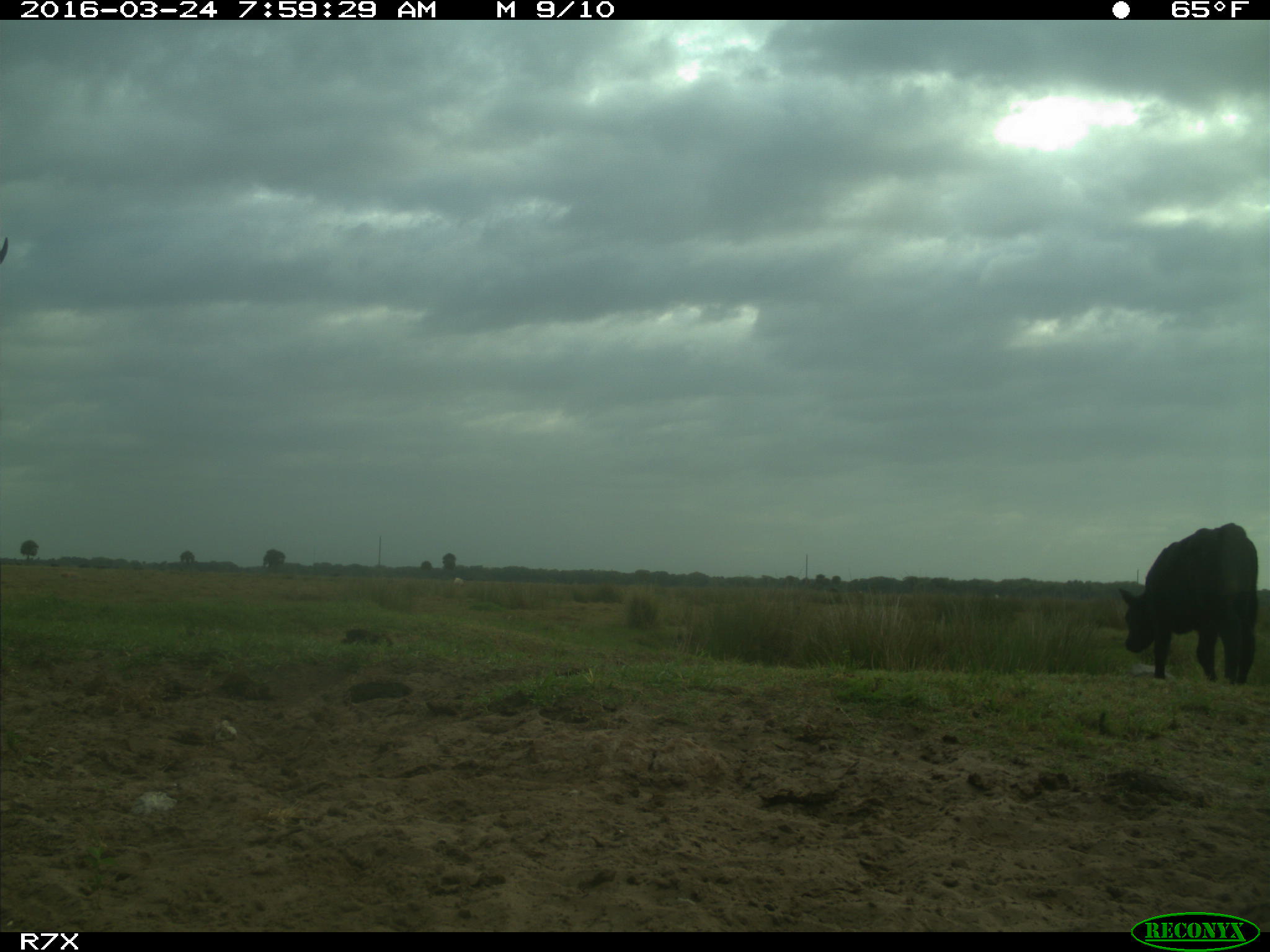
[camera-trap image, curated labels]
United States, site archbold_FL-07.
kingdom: Animalia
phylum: Chordata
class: Mammalia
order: Artiodactyla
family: Bovidae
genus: Bos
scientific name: Bos taurus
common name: domestic cow